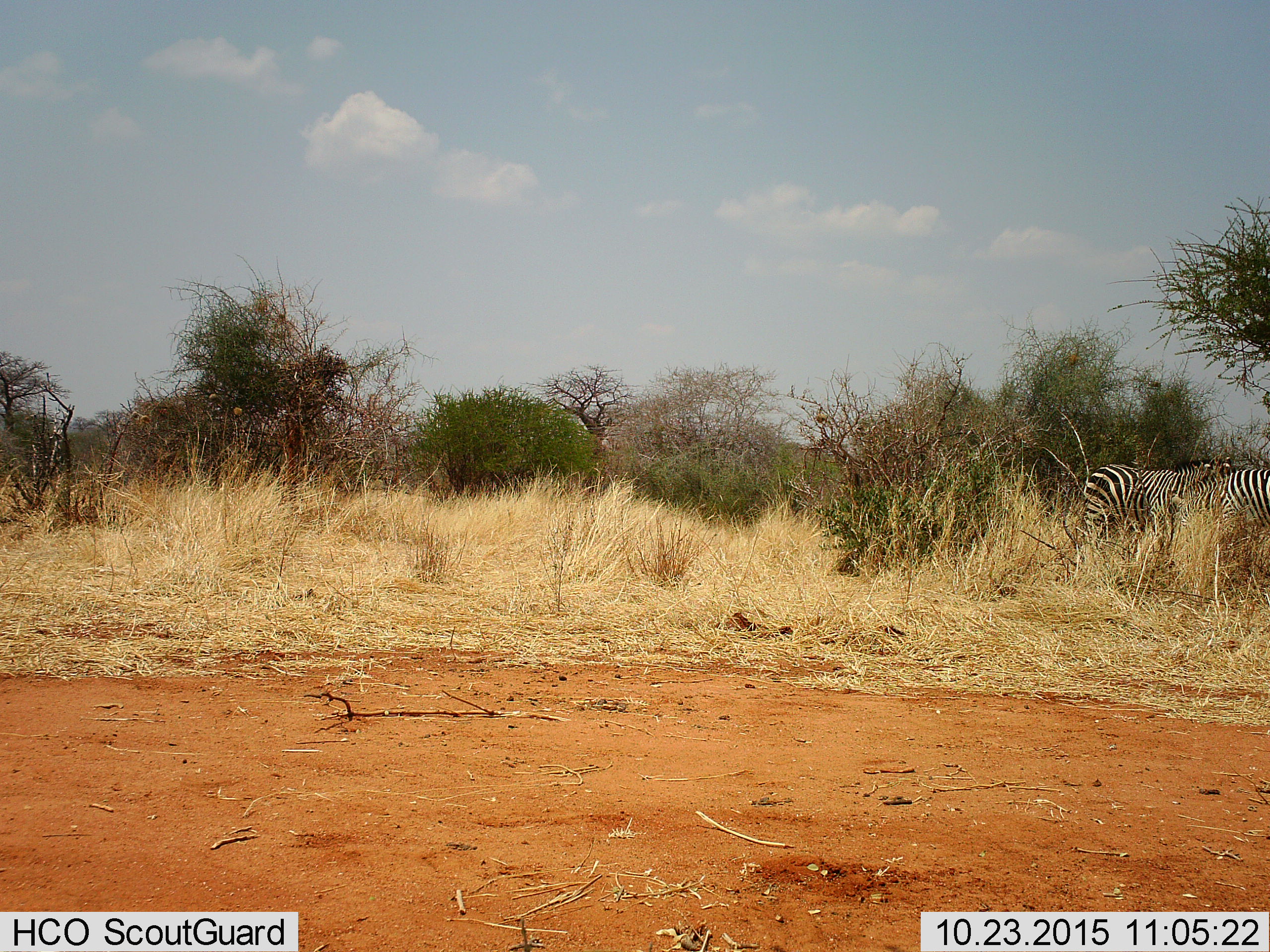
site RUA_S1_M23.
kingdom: Animalia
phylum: Chordata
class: Mammalia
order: Perissodactyla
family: Equidae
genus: Equus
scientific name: Equus quagga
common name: plains zebra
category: zebraplains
Zebraplains (plains zebra) (Equus quagga), count 2. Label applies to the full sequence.